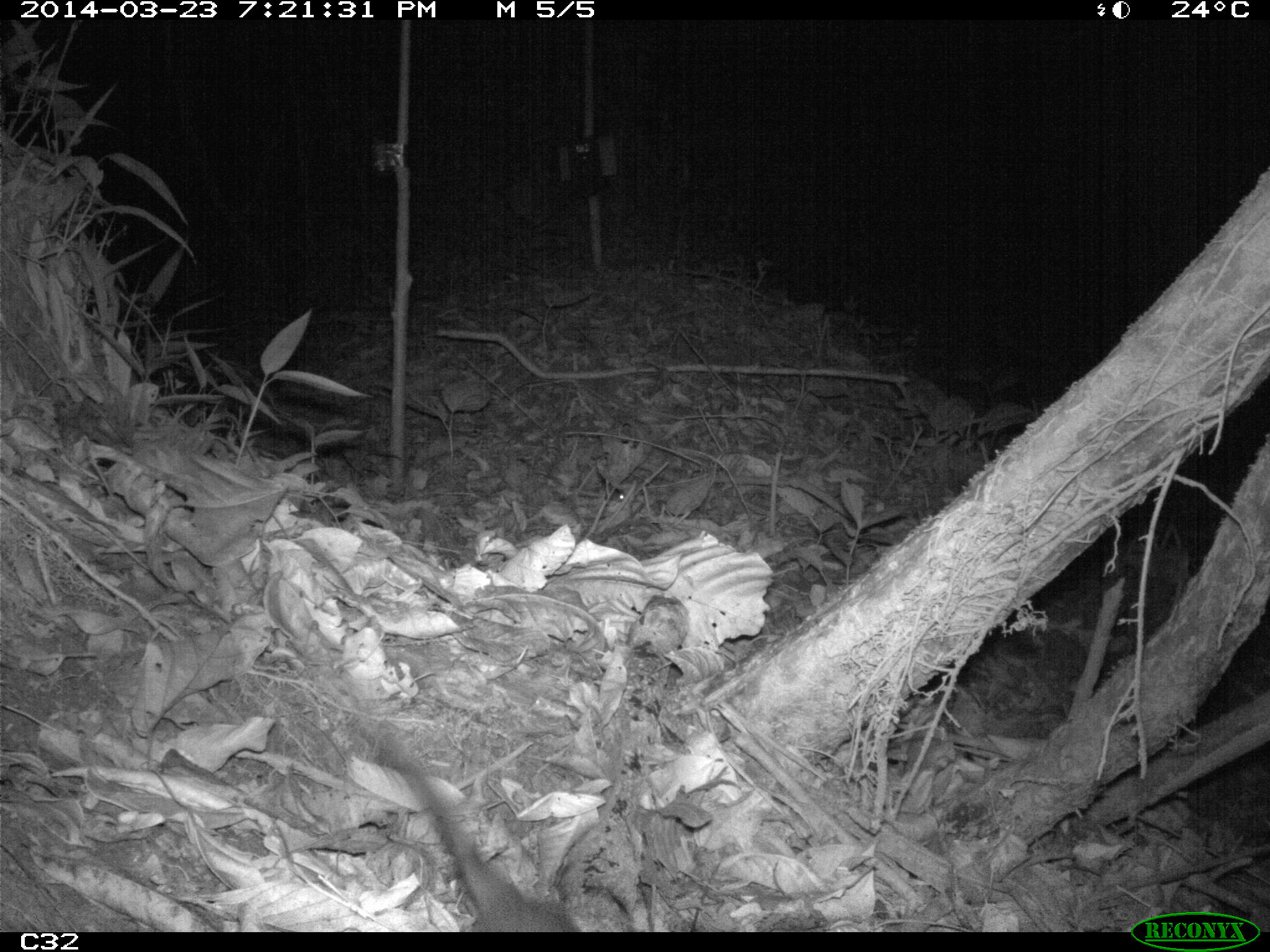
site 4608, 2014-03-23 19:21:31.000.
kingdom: Animalia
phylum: Chordata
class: Mammalia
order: Didelphimorphia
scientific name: Didelphimorphia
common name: opossum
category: unknown opossum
Unknown opossum (opossum) (Didelphimorphia), count 1, age adult.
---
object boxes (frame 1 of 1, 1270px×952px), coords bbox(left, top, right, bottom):
unknown opossum: bbox(360, 717, 584, 930)